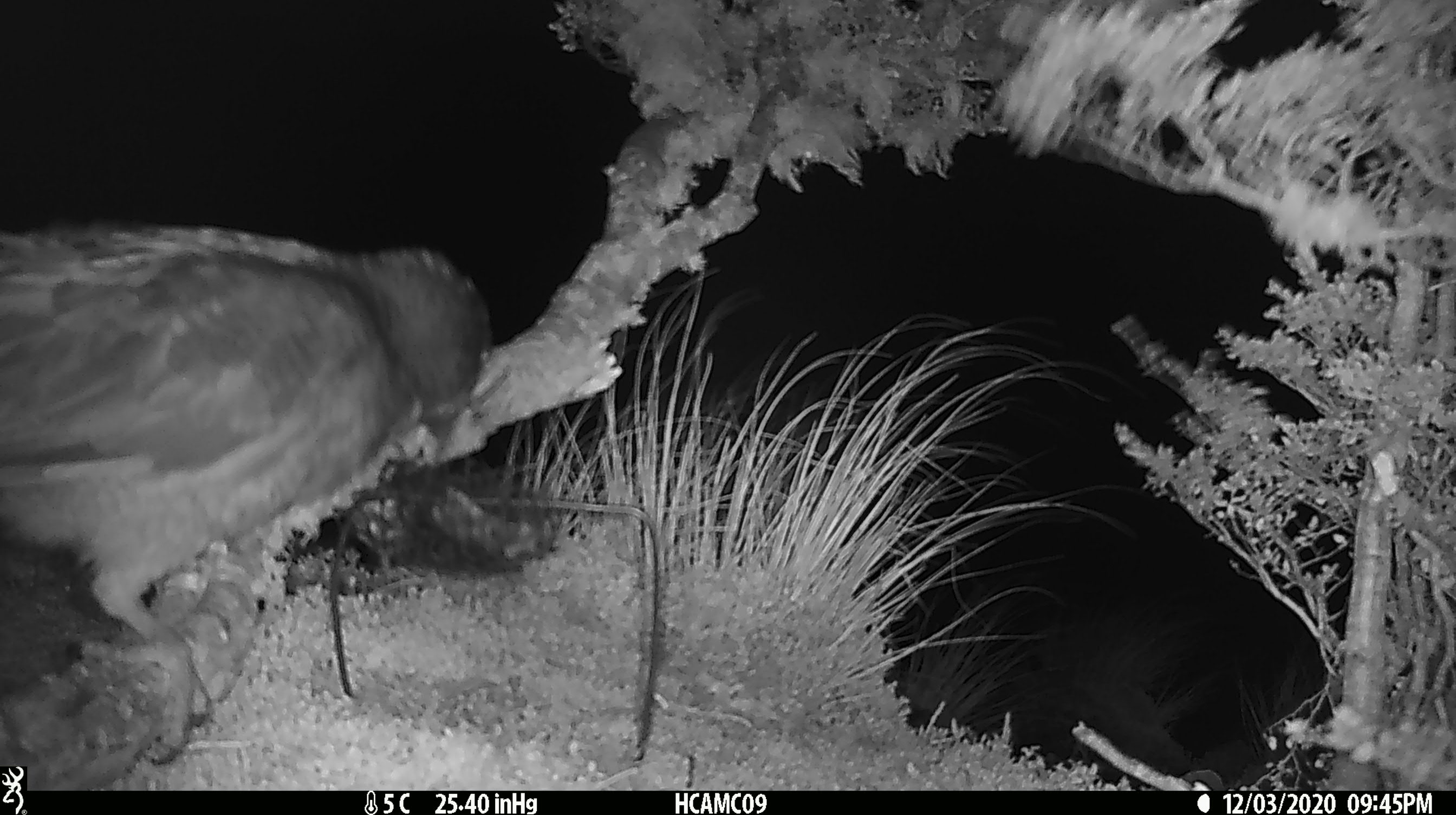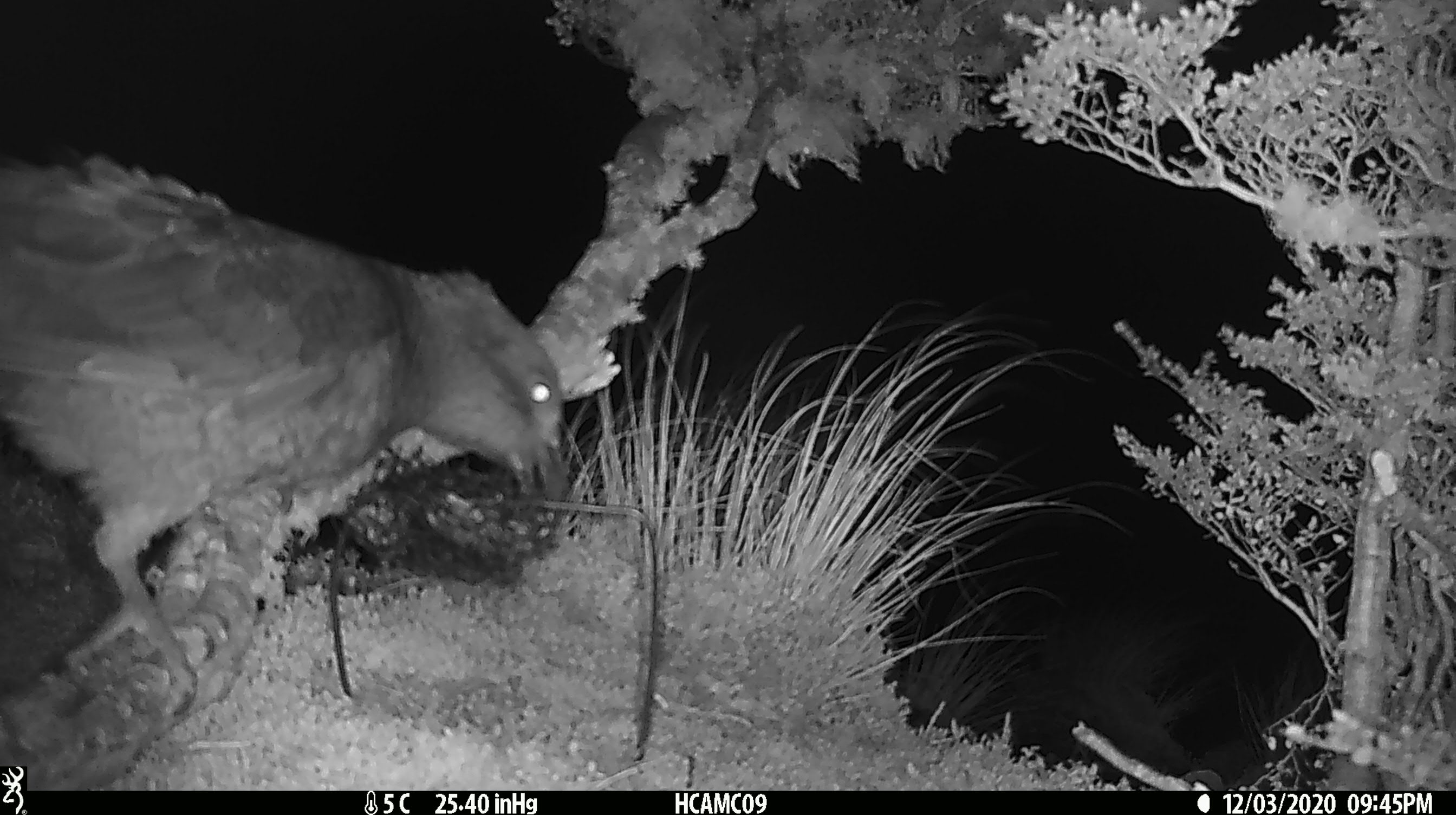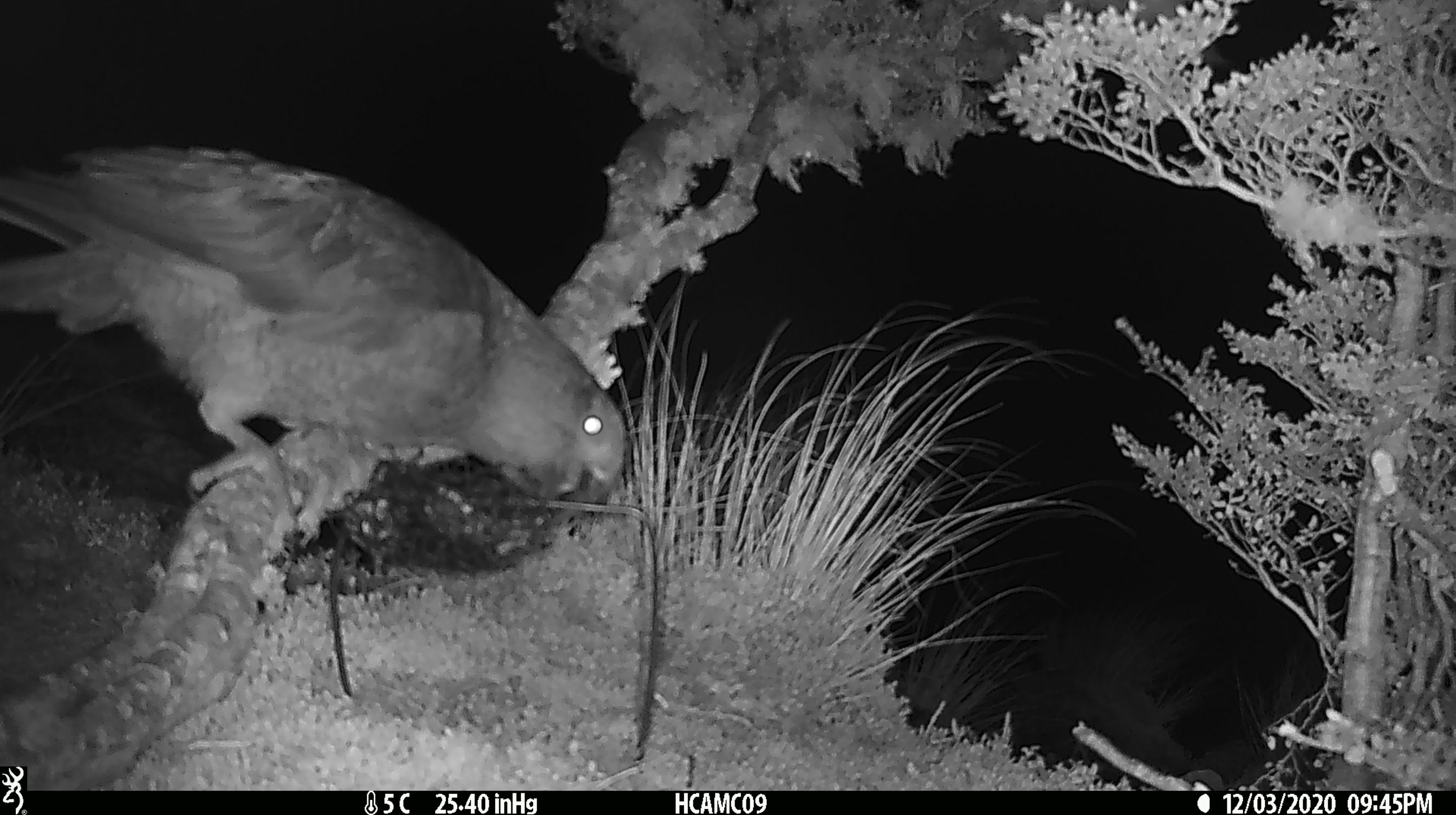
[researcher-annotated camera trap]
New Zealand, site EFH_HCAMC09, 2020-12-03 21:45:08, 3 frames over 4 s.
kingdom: Animalia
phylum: Chordata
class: Aves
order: Psittaciformes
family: Strigopidae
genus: Nestor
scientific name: Nestor notabilis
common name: kea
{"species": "kea (Nestor notabilis)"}